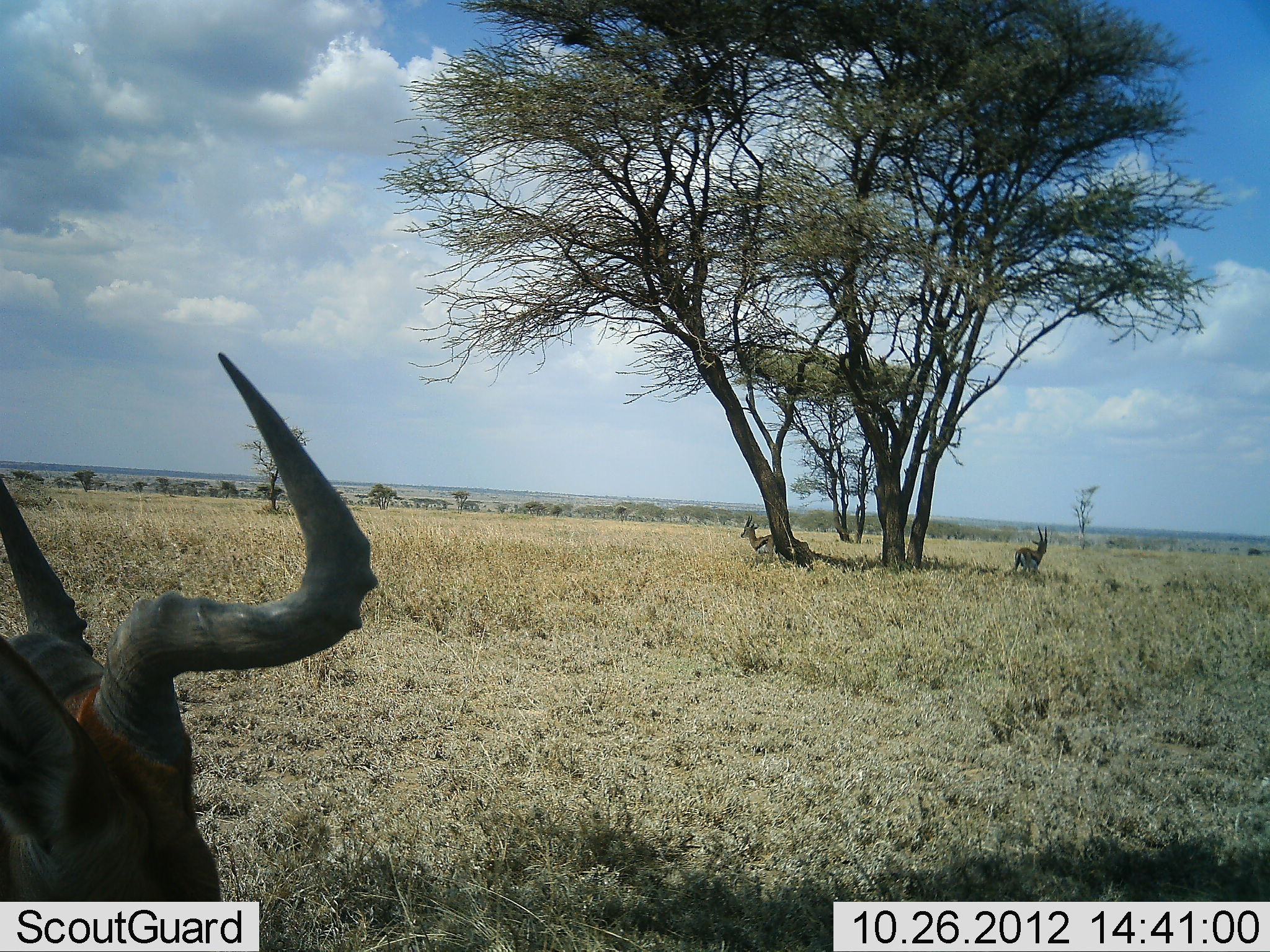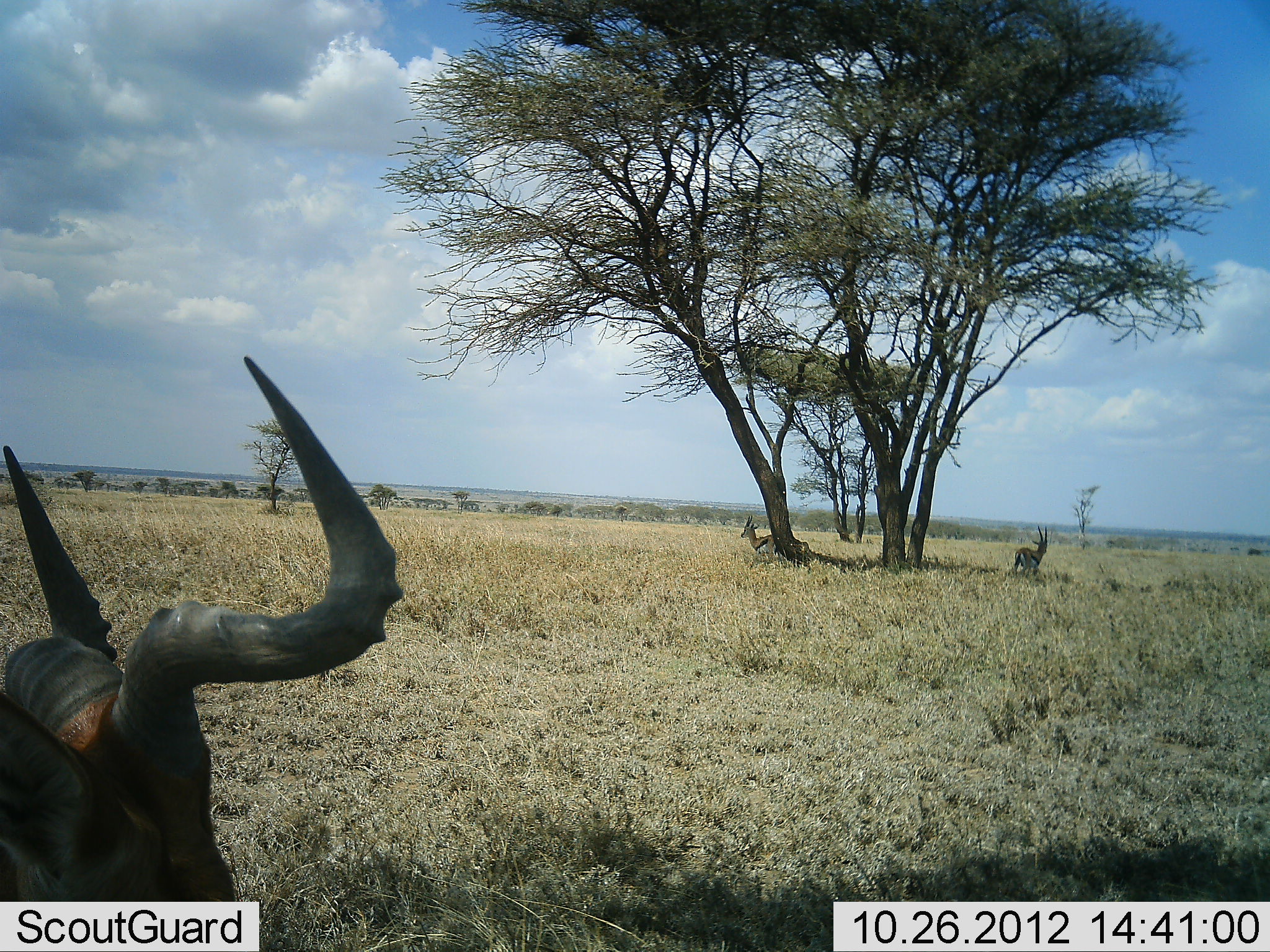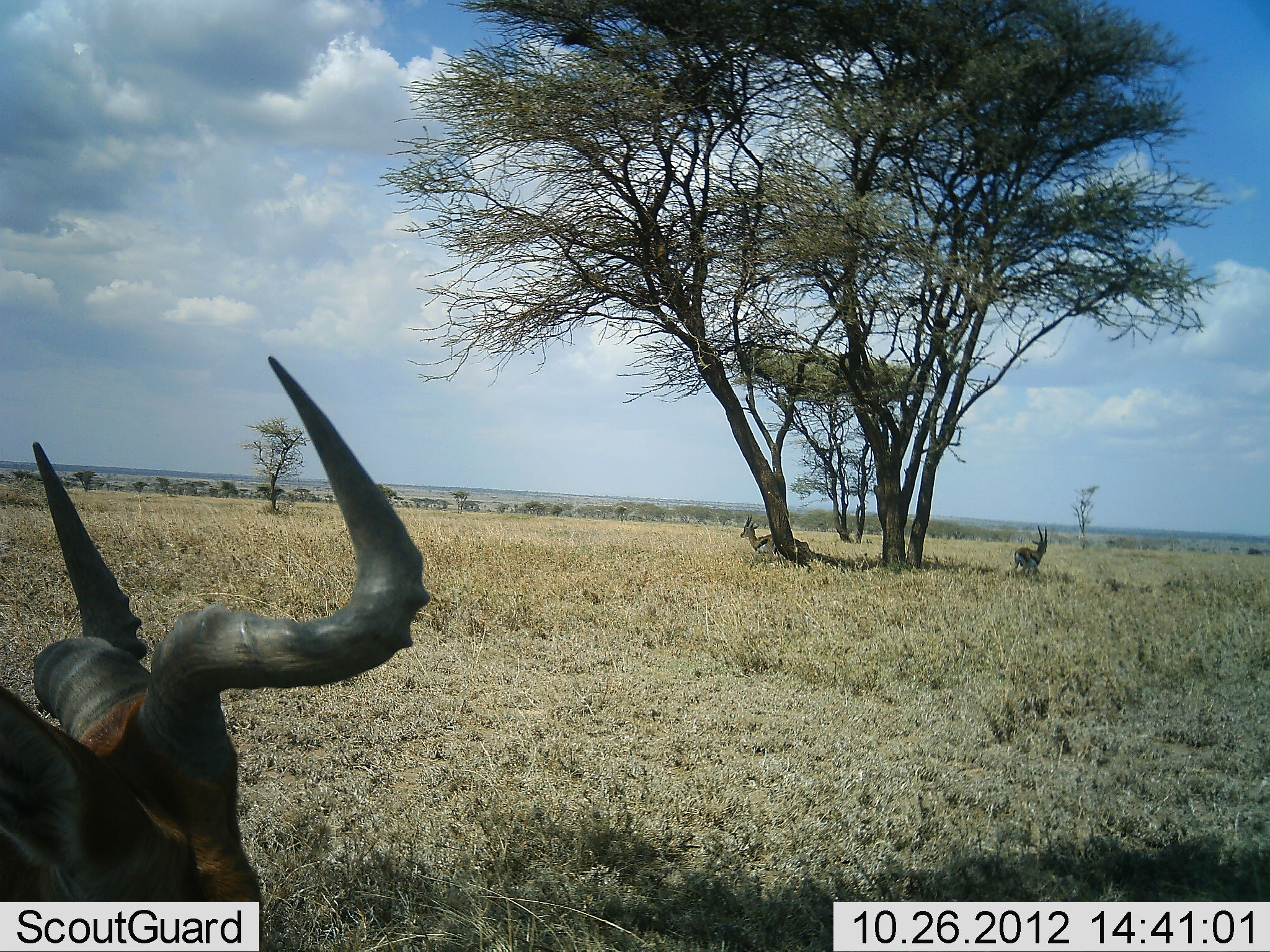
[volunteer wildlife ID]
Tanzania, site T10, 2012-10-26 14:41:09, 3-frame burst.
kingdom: Animalia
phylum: Chordata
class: Mammalia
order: Artiodactyla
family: Bovidae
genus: Eudorcas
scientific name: Eudorcas thomsonii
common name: thomson's gazelle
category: gazellethomsons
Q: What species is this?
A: Gazellethomsons (thomson's gazelle) (Eudorcas thomsonii).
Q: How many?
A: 2.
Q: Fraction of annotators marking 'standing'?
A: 94%.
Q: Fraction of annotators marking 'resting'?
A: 11%.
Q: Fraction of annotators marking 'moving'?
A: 6%.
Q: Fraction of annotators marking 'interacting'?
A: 0%.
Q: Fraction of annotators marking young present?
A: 0%.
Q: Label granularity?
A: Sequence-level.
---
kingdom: Animalia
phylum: Chordata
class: Mammalia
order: Artiodactyla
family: Bovidae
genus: Alcelaphus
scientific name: Alcelaphus buselaphus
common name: hartebeest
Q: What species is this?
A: Hartebeest (Alcelaphus buselaphus).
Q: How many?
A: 1.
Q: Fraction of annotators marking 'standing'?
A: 44%.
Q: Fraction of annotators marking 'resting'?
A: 44%.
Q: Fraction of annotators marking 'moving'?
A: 22%.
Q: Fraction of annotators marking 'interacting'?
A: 0%.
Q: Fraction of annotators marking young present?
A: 0%.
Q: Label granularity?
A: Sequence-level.